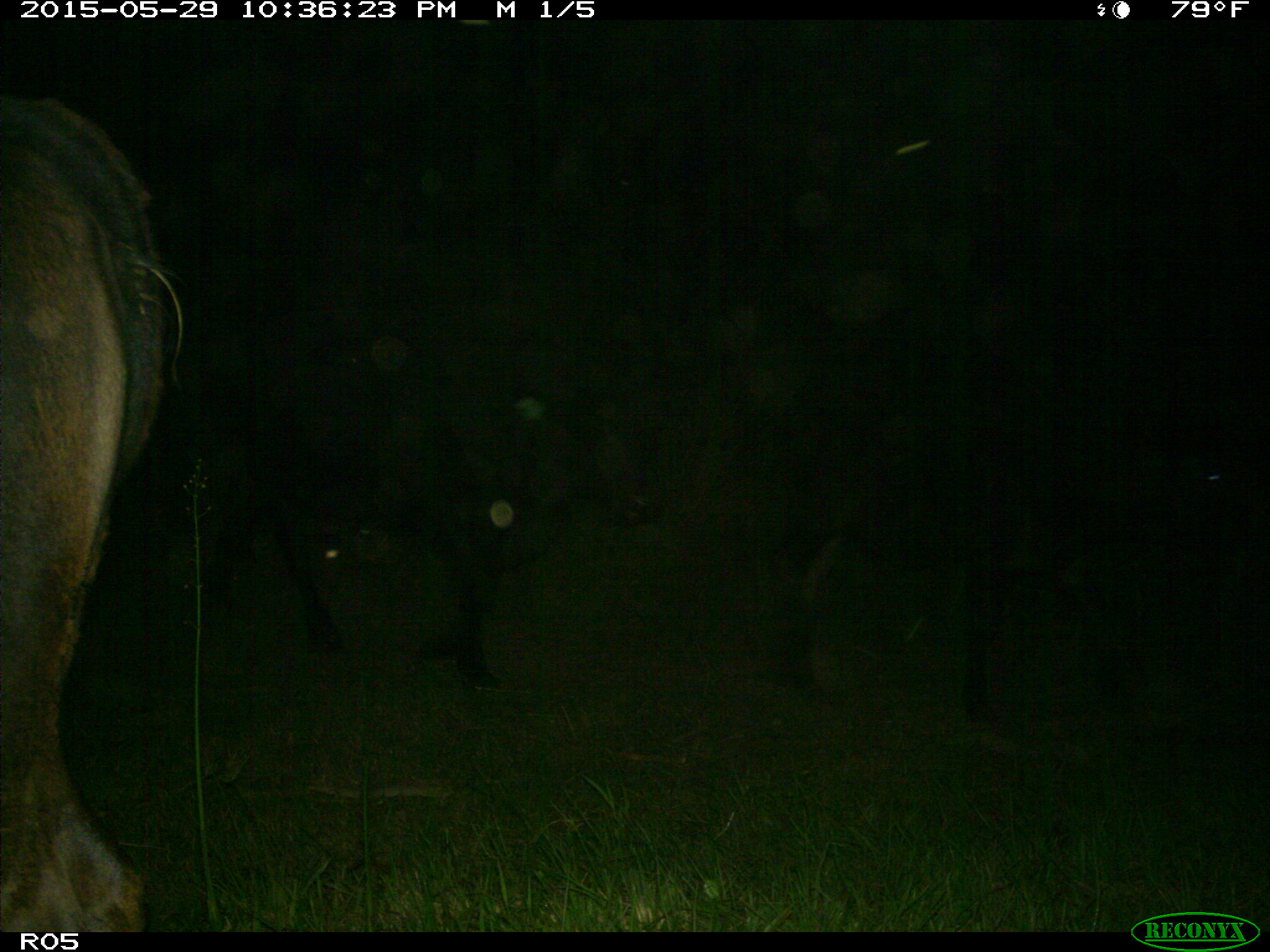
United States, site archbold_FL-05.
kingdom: Animalia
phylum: Chordata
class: Mammalia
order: Artiodactyla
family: Bovidae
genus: Bos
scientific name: Bos taurus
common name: domestic cow